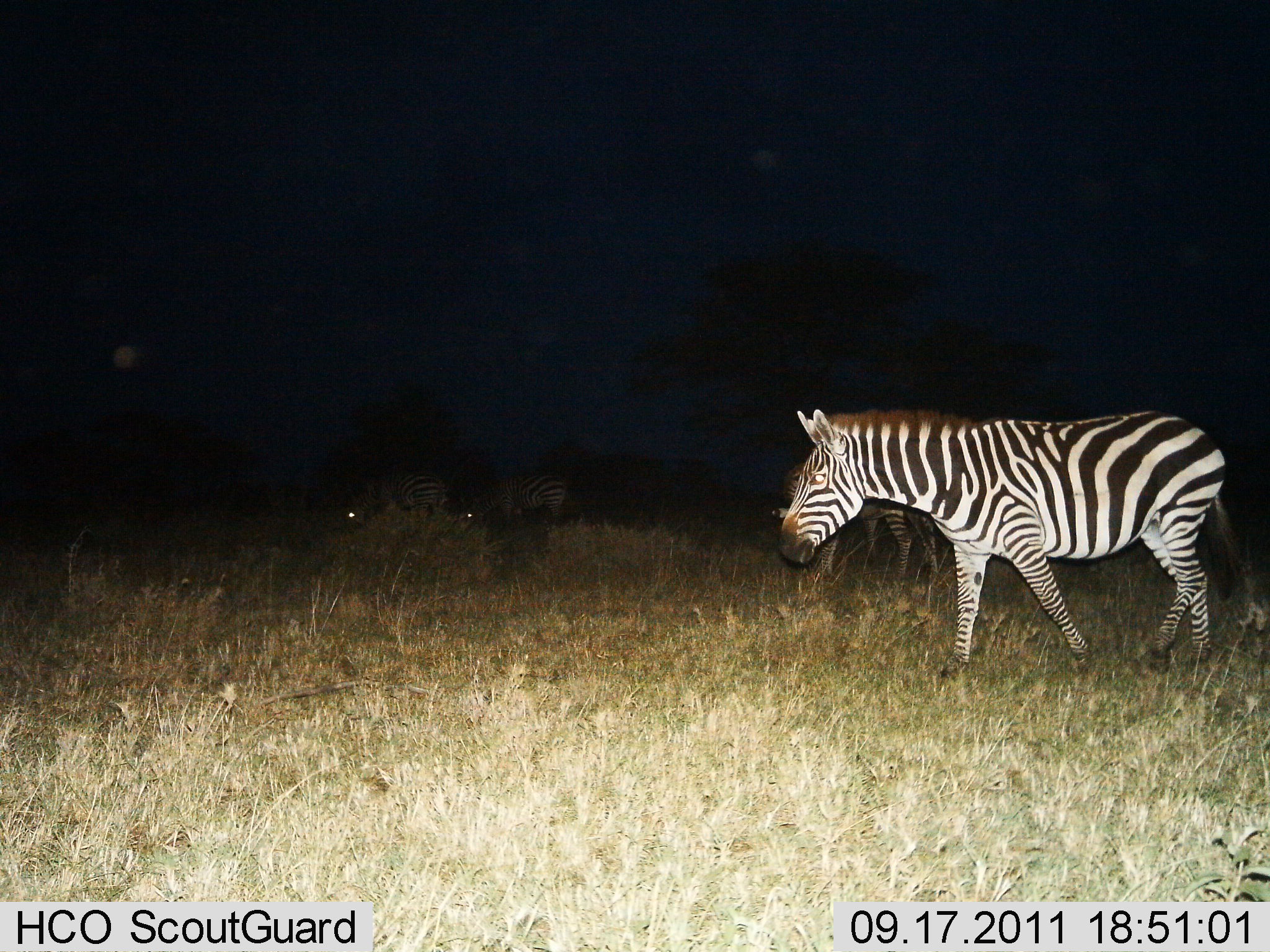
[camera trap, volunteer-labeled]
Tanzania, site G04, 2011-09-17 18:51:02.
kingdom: Animalia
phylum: Chordata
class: Mammalia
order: Perissodactyla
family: Equidae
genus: Equus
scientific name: Equus quagga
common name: plains zebra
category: zebra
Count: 4.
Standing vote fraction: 33%.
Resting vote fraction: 0%.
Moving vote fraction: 83%.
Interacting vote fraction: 0%.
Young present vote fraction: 0%.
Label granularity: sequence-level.